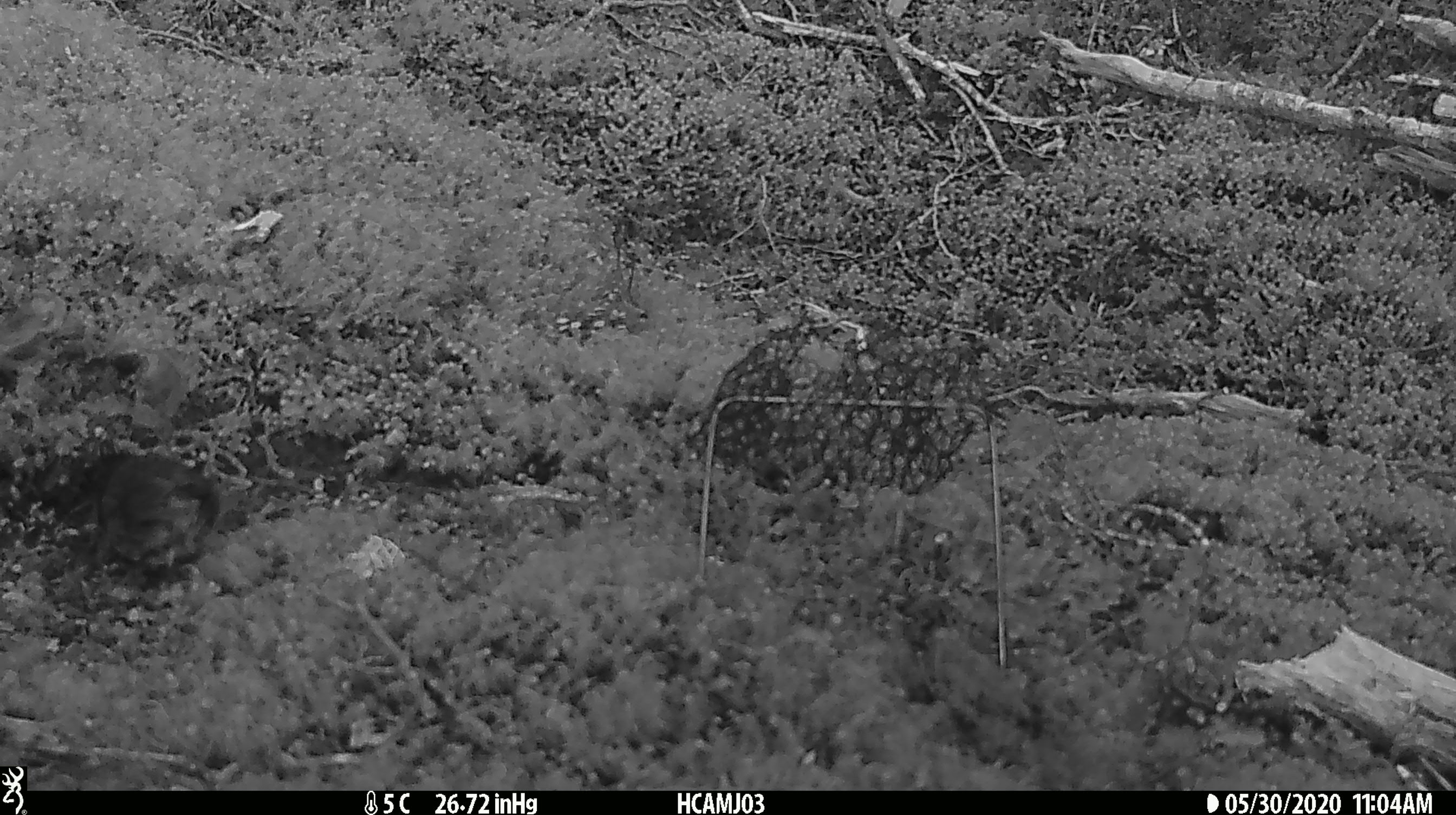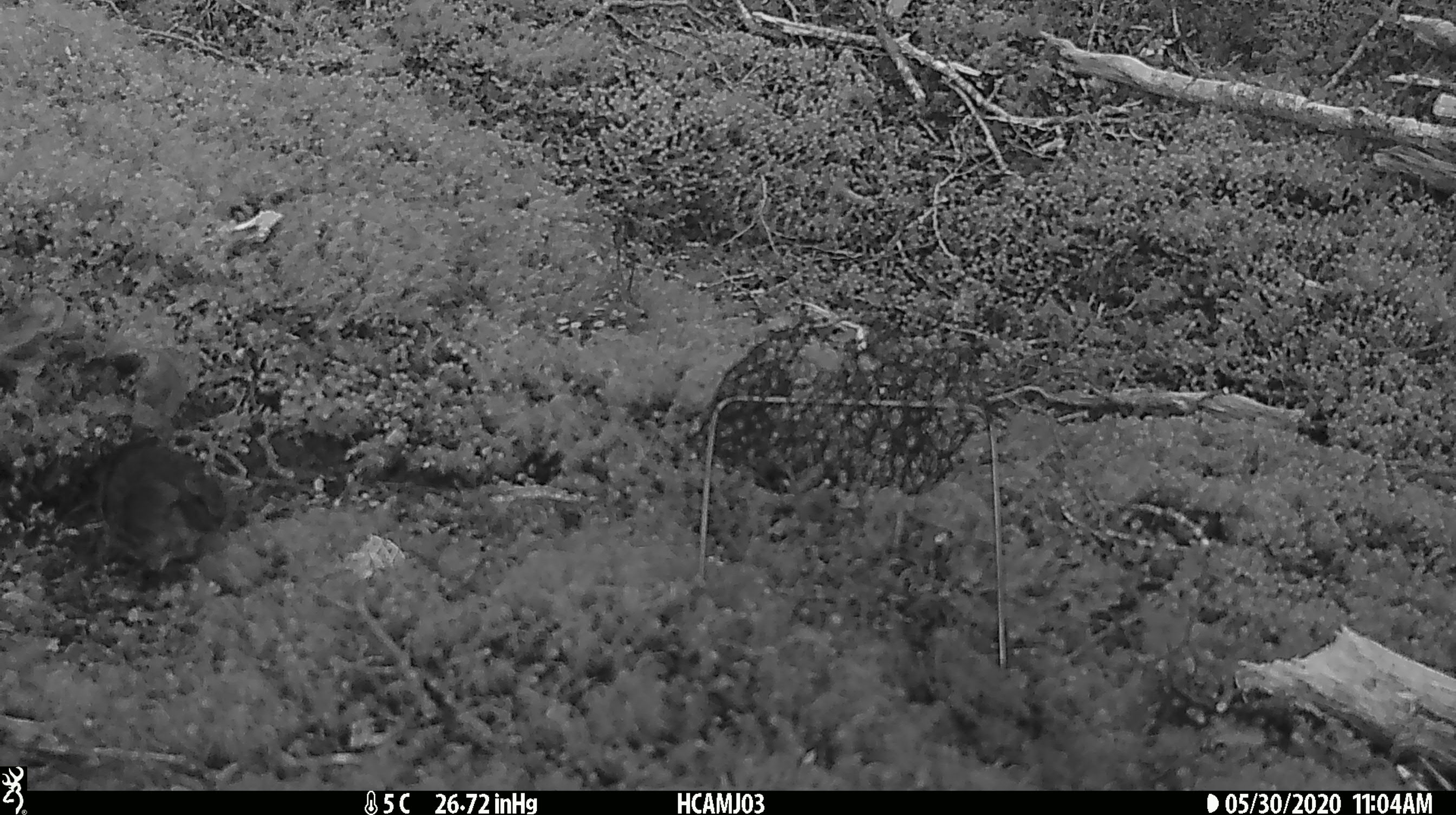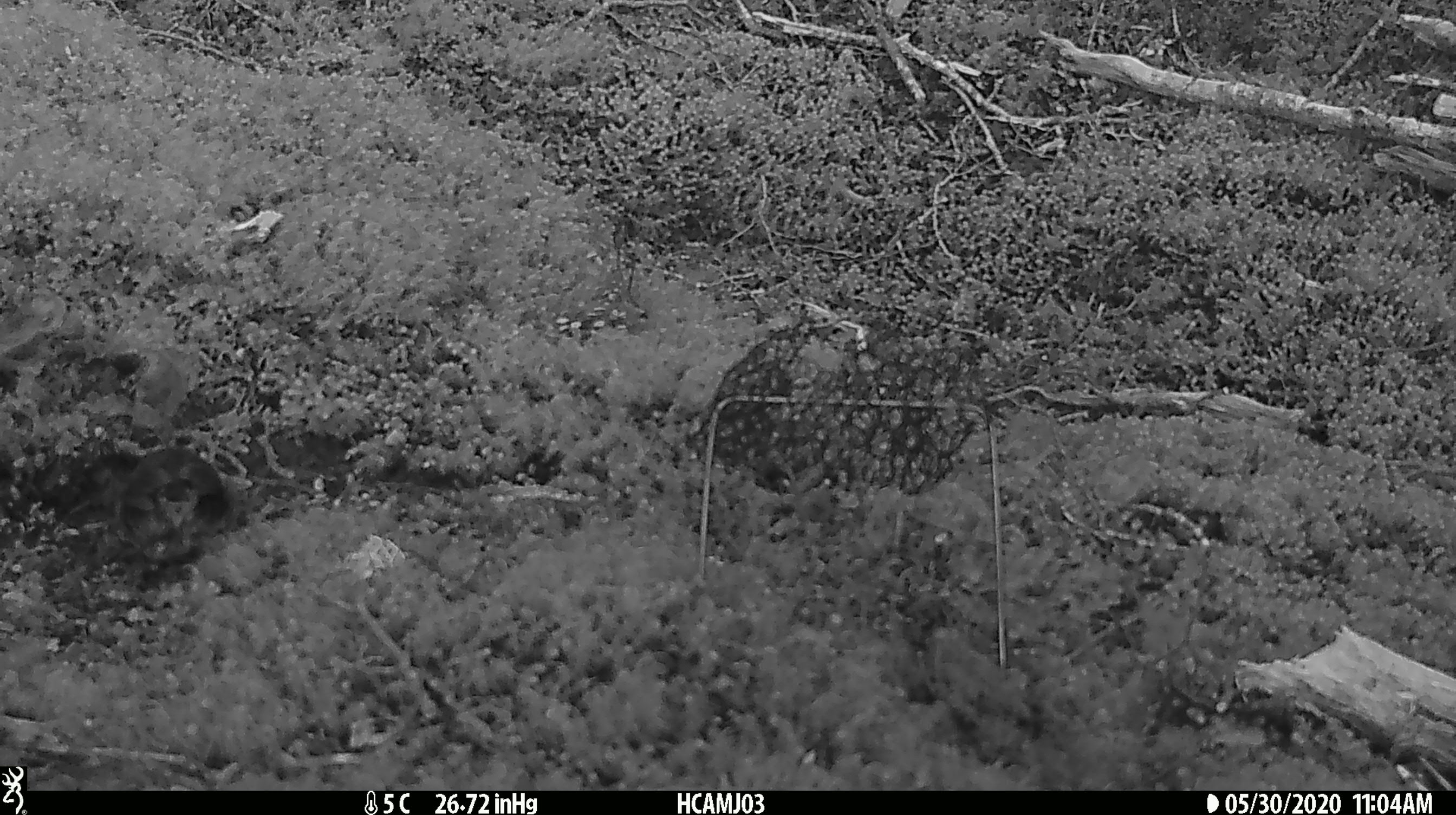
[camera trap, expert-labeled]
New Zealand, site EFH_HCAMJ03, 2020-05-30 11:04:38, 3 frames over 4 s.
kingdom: Animalia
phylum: Chordata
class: Aves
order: Passeriformes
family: Petroicidae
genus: Petroica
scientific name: Petroica australis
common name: new zealand robin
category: robin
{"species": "robin (new zealand robin) (Petroica australis)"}